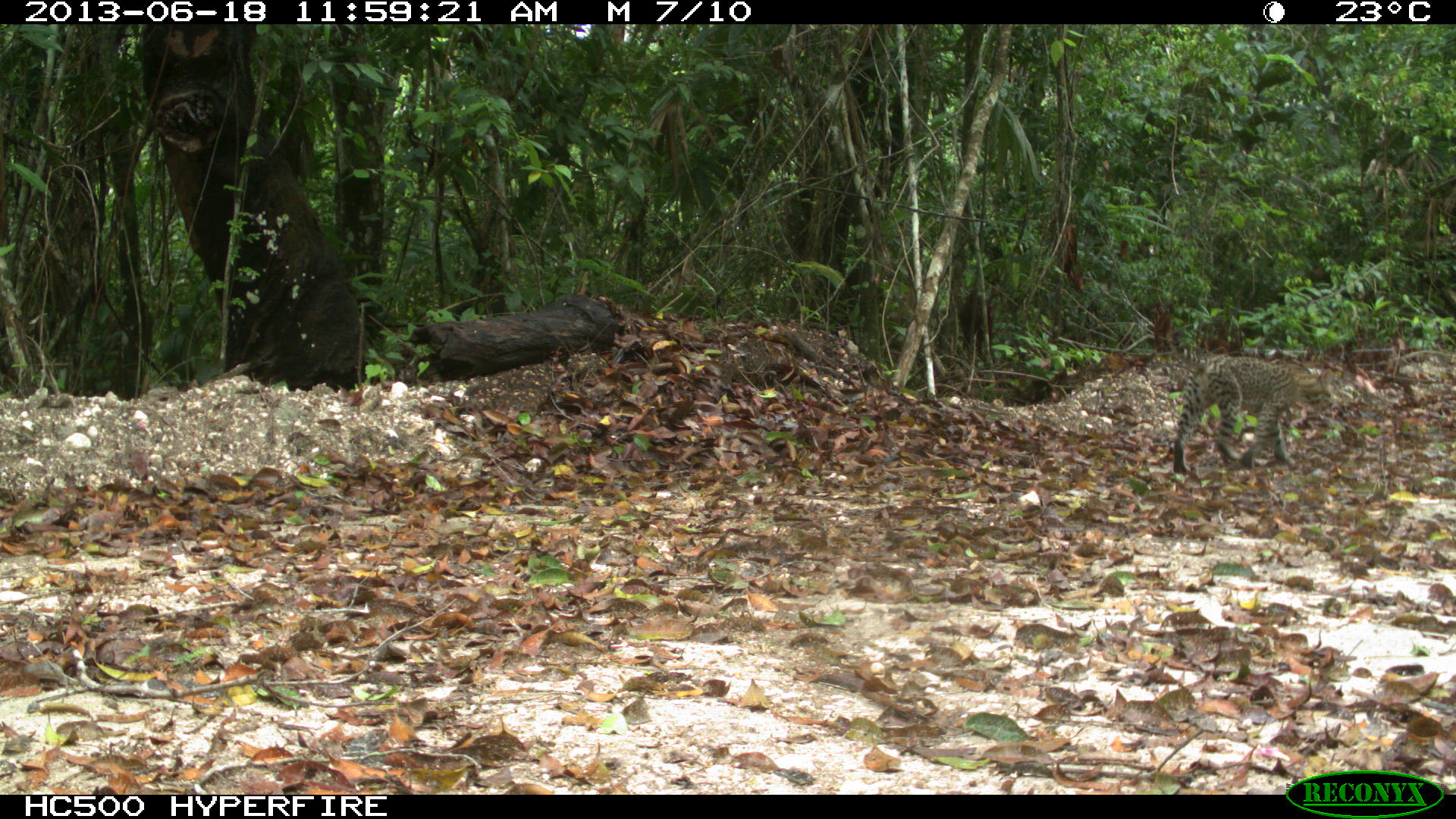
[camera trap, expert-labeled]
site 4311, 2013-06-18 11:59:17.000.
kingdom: Animalia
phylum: Chordata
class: Mammalia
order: Carnivora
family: Felidae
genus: Leopardus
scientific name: Leopardus pardalis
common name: ocelot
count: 1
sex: female